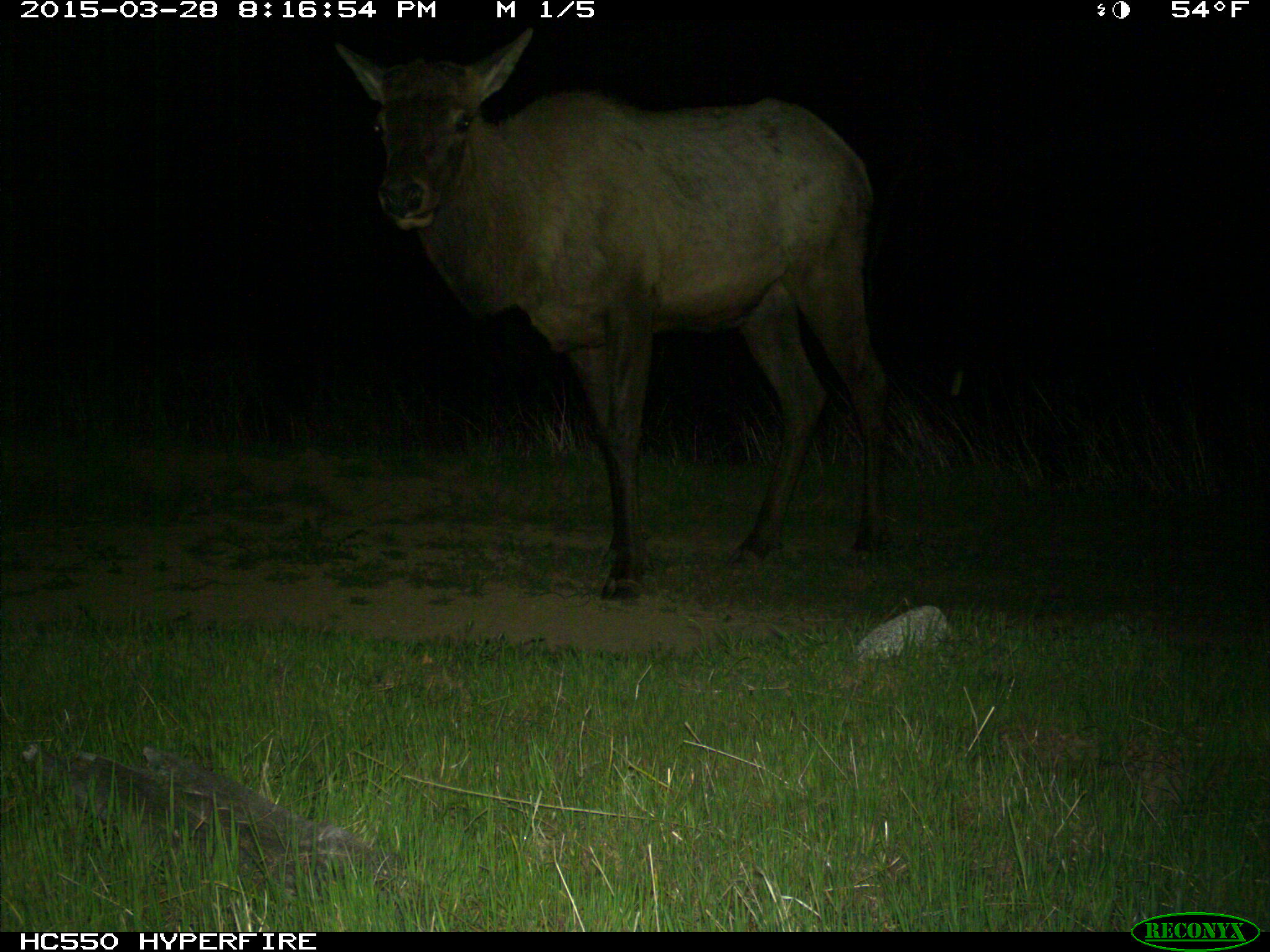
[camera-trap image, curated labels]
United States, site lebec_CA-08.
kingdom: Animalia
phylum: Chordata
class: Mammalia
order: Artiodactyla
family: Cervidae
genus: Cervus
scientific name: Cervus canadensis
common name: elk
Cervus canadensis (elk).